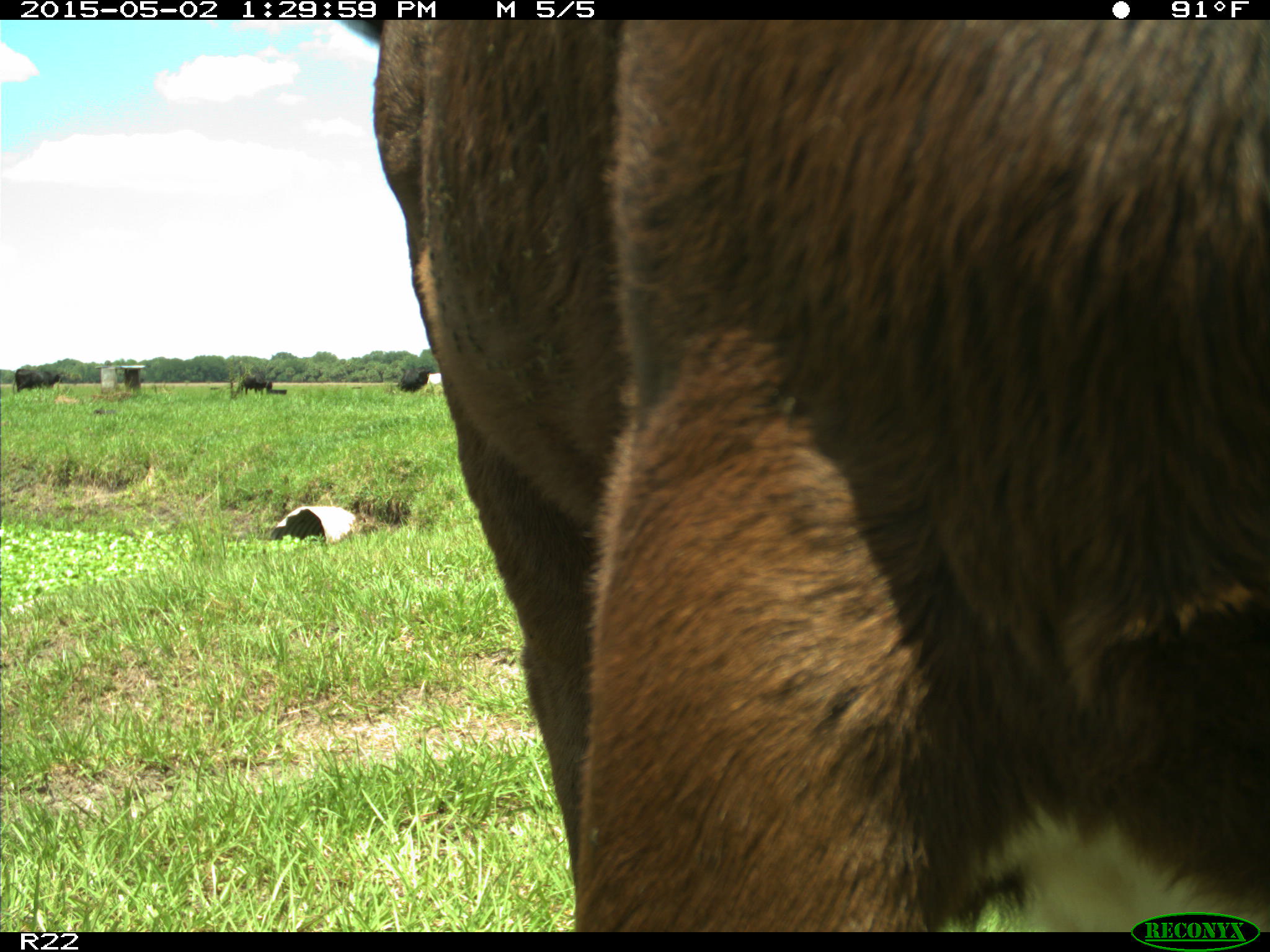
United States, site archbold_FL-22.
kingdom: Animalia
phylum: Chordata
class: Mammalia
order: Artiodactyla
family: Bovidae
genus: Bos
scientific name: Bos taurus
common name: domestic cow